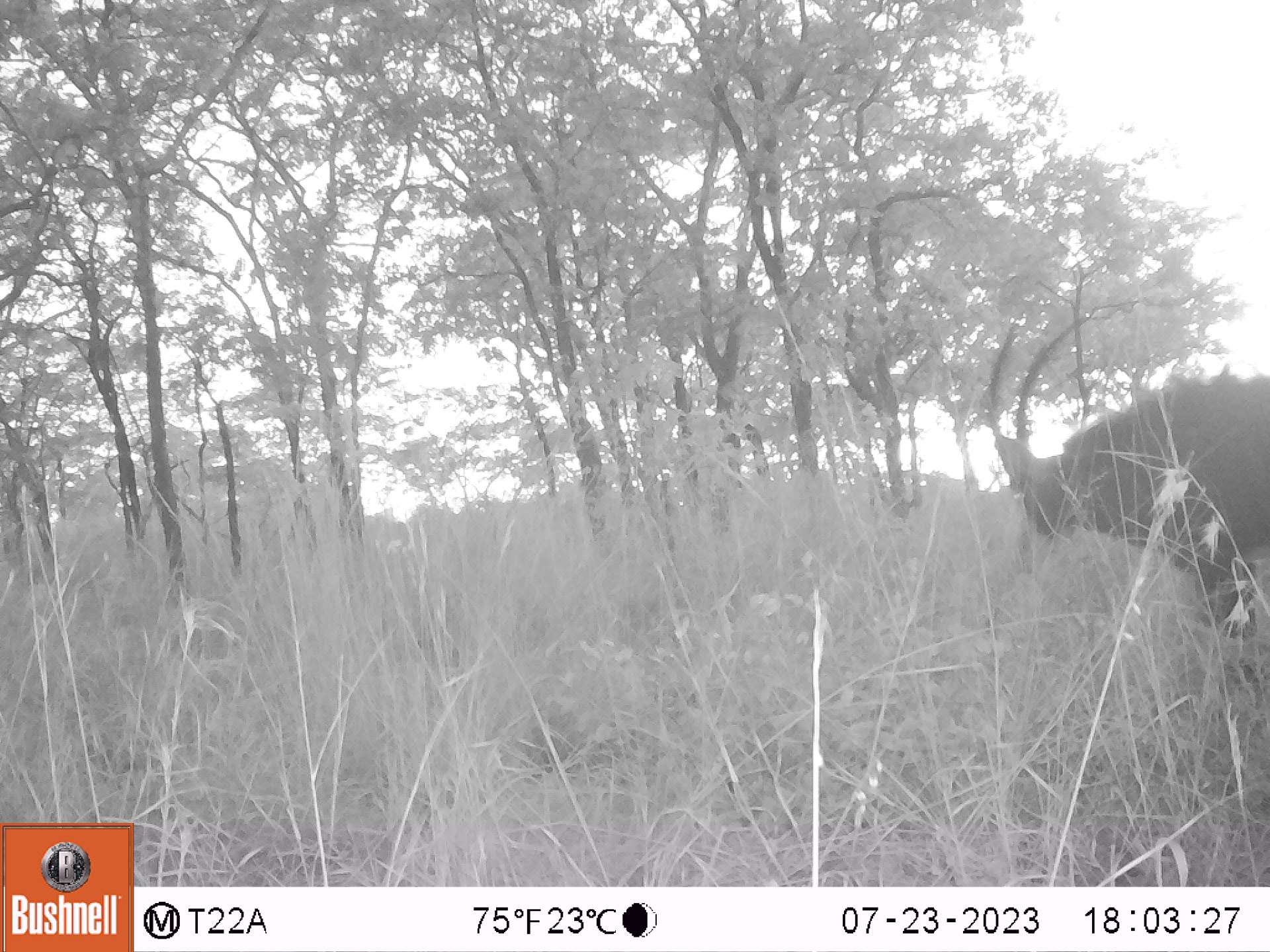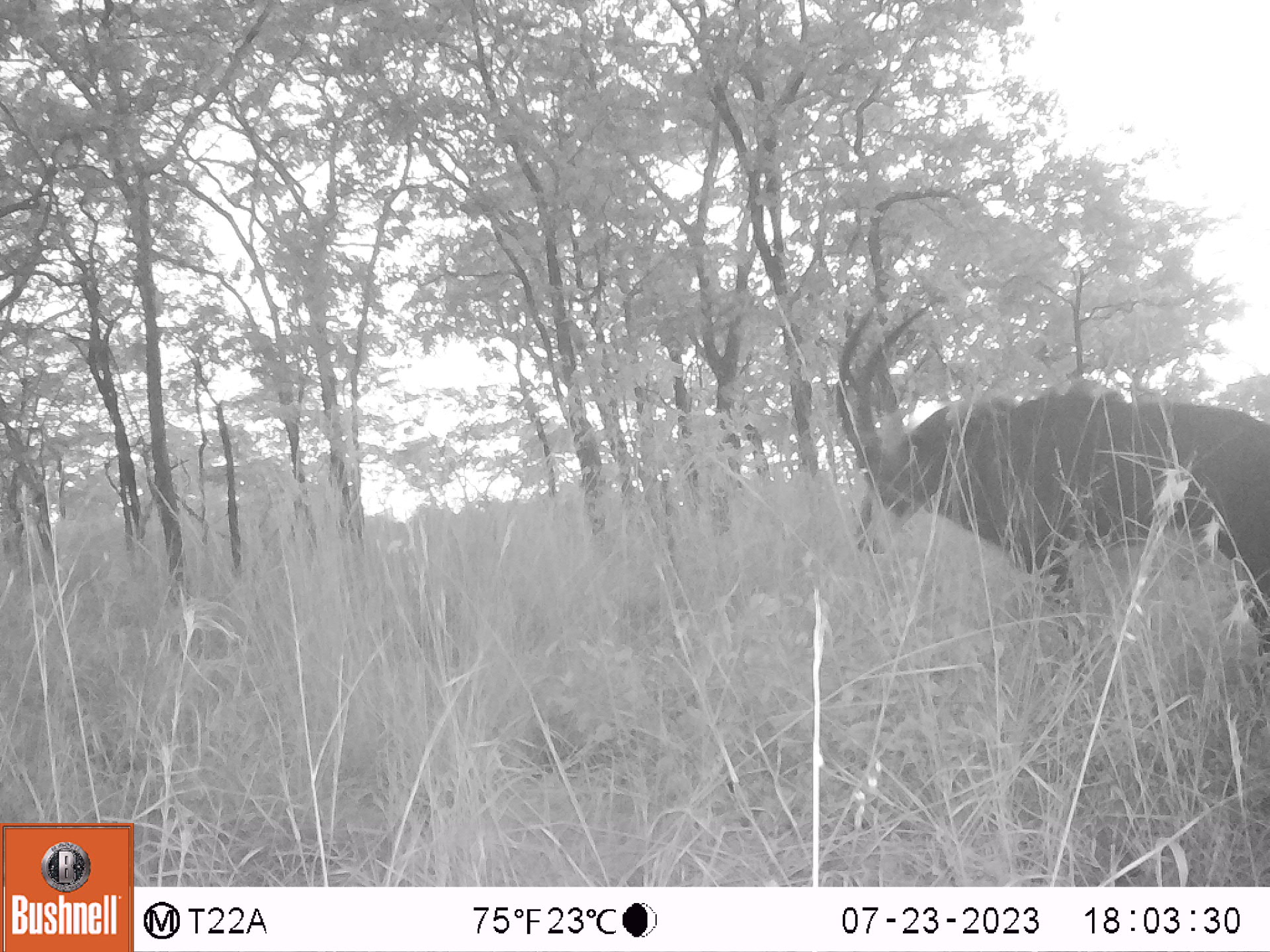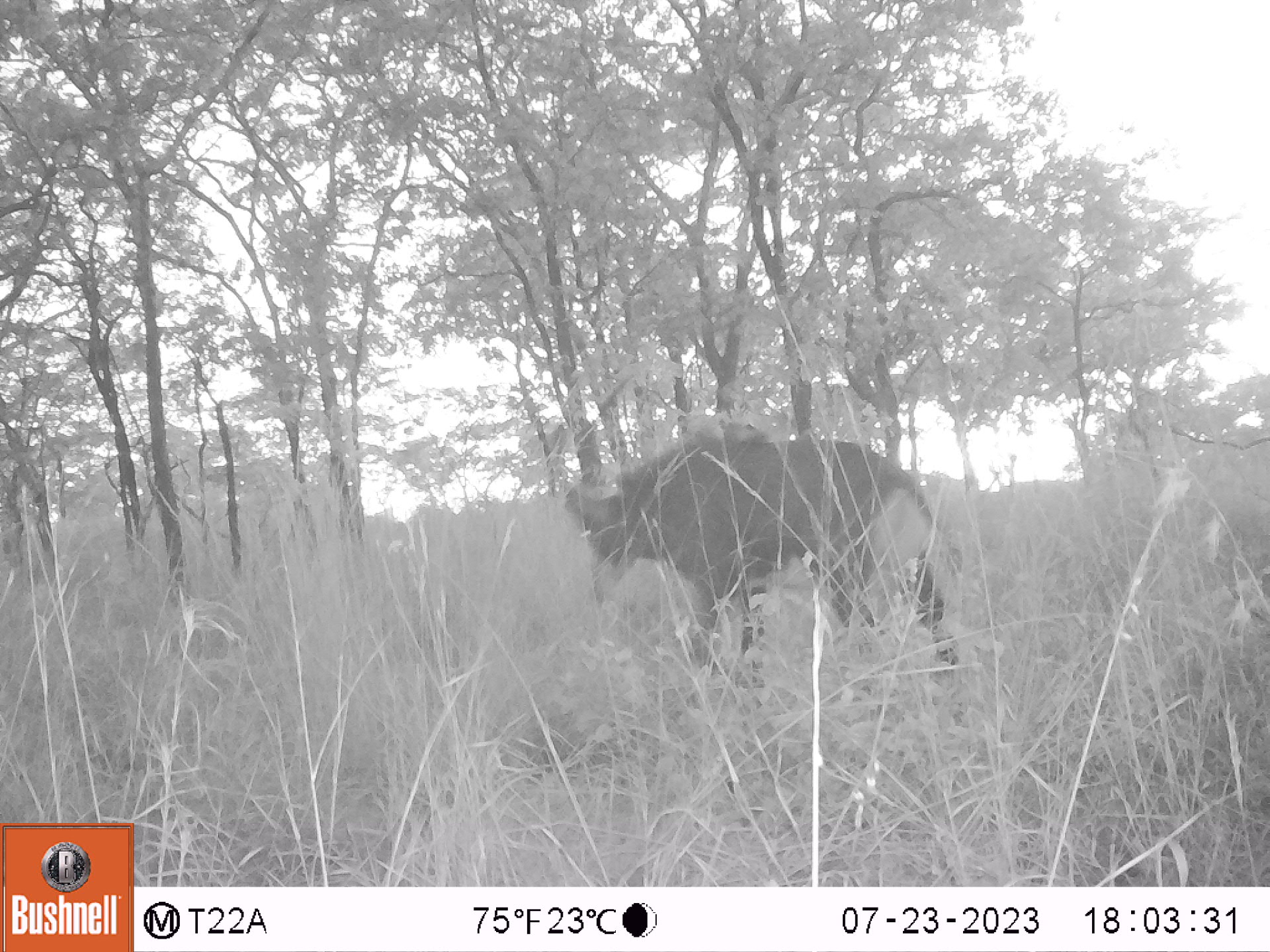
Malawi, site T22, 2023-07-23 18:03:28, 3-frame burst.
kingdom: Animalia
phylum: Chordata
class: Mammalia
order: Artiodactyla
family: Bovidae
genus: Hippotragus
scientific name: Hippotragus niger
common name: sable antelope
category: sable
Sable (sable antelope) (Hippotragus niger), count 1.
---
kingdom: Animalia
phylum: Chordata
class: Mammalia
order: Artiodactyla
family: Bovidae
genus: Hippotragus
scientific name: Hippotragus equinus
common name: roan antelope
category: roan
Roan (roan antelope) (Hippotragus equinus), count 1.